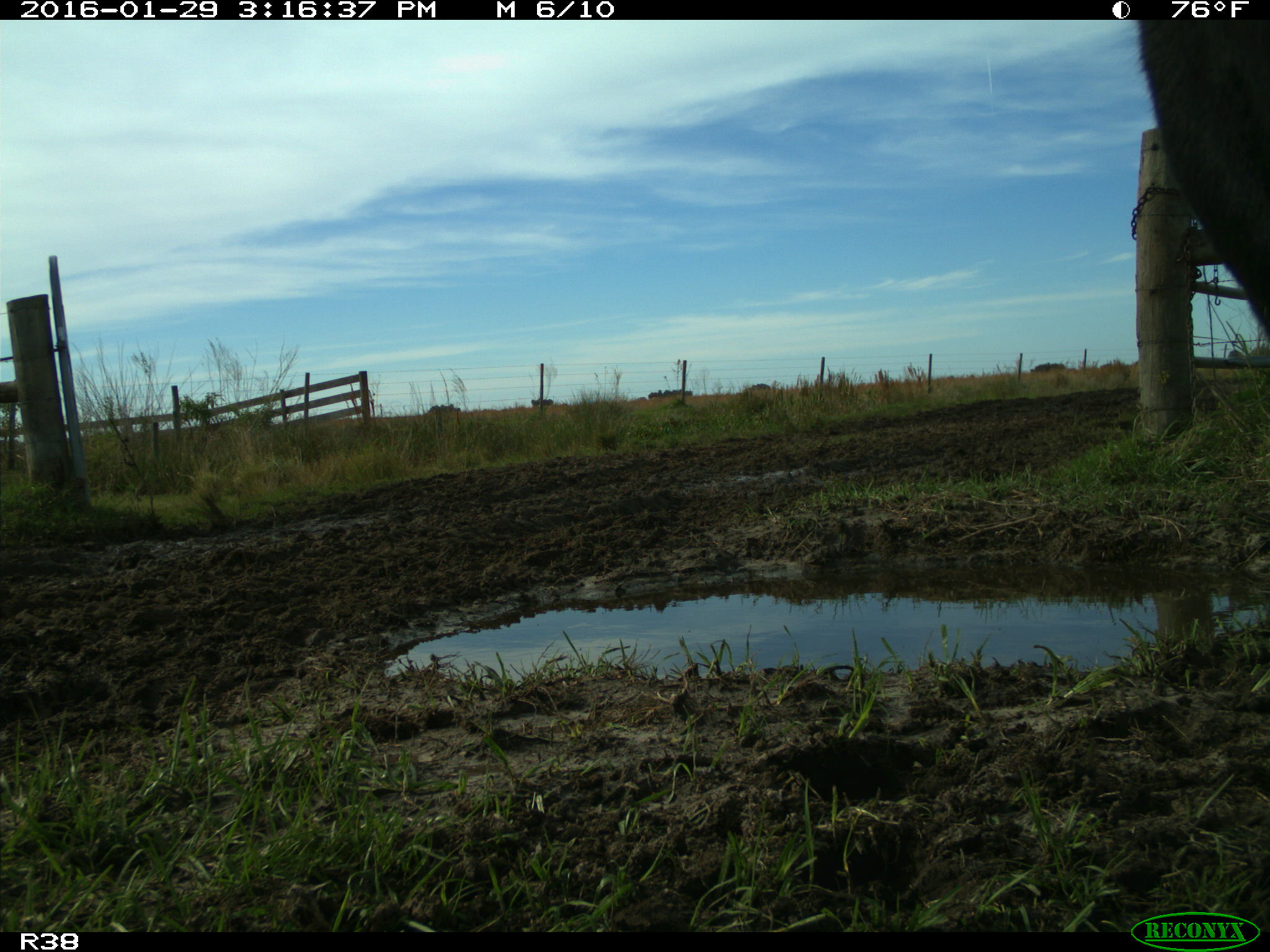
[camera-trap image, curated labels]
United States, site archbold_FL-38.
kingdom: Animalia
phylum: Chordata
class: Mammalia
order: Artiodactyla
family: Bovidae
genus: Bos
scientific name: Bos taurus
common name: domestic cow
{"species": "Bos taurus (domestic cow)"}